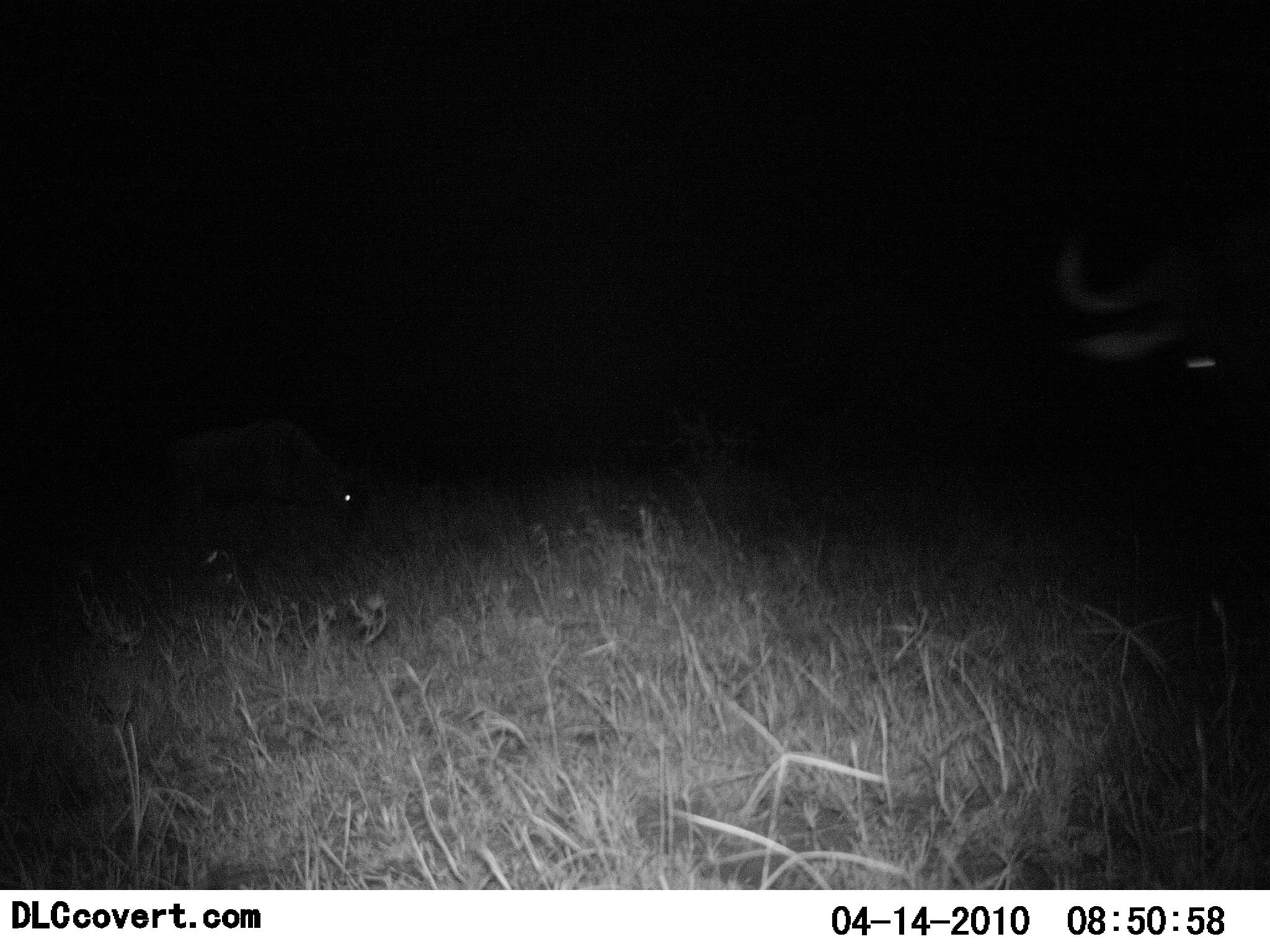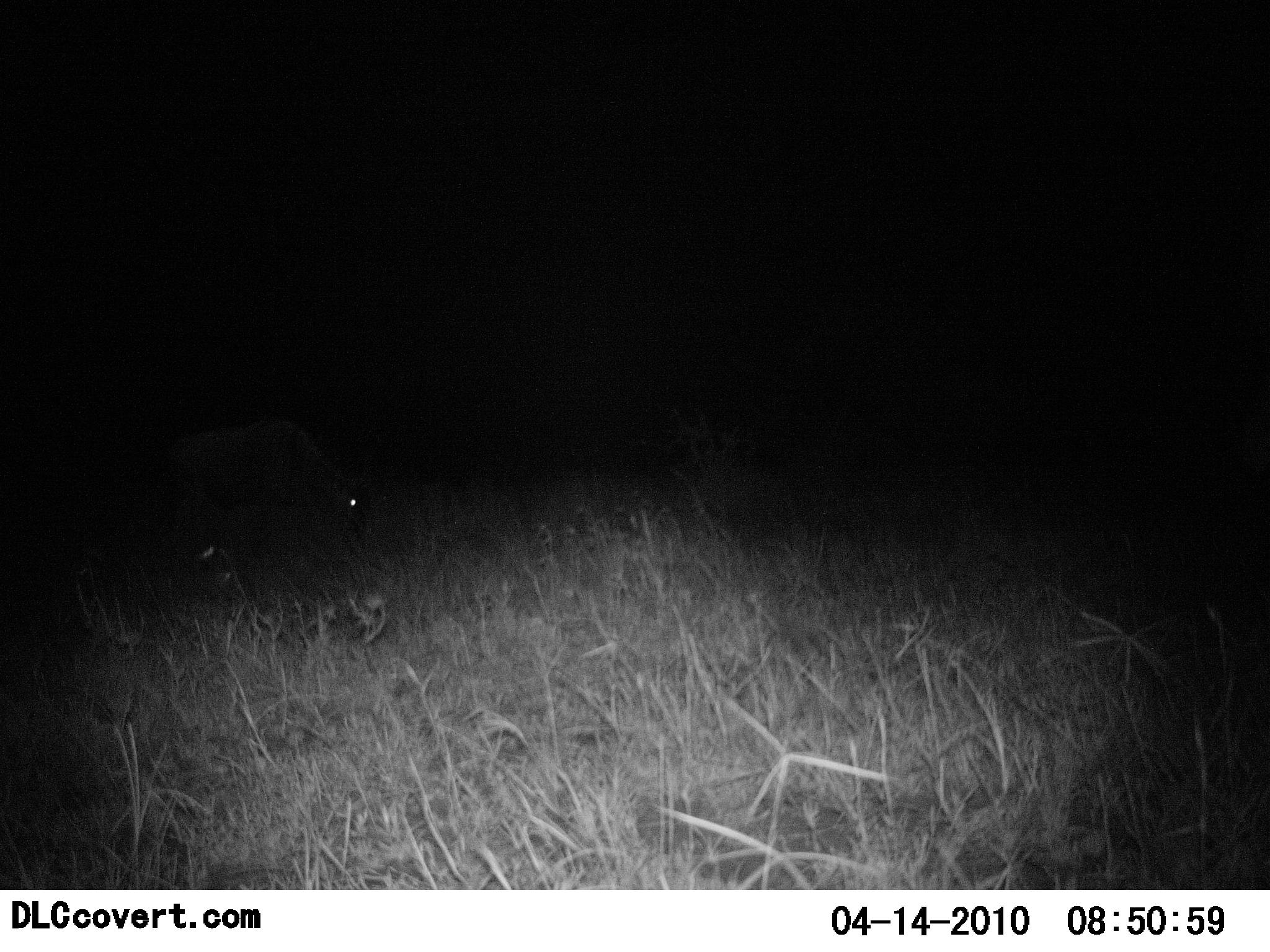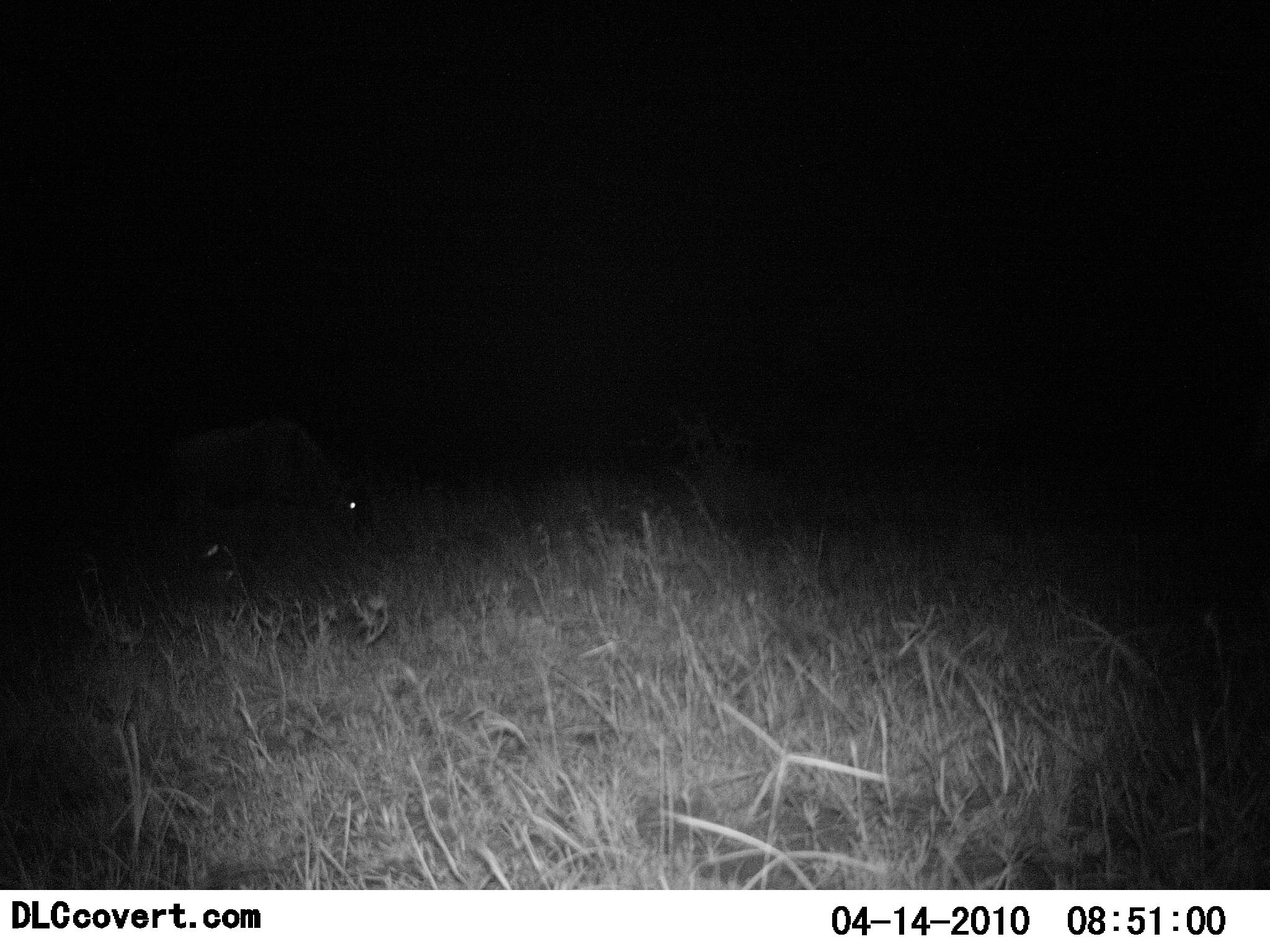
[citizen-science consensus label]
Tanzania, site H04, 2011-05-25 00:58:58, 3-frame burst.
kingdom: Animalia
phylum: Chordata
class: Mammalia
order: Artiodactyla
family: Bovidae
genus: Connochaetes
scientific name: Connochaetes taurinus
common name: blue wildebeest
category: wildebeest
Wildebeest (blue wildebeest) (Connochaetes taurinus), count 2. Behavior (volunteer vote fractions): standing 0%, resting 0%, moving 17%, interacting 0%. Young present (vote fraction): 17%. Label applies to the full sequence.